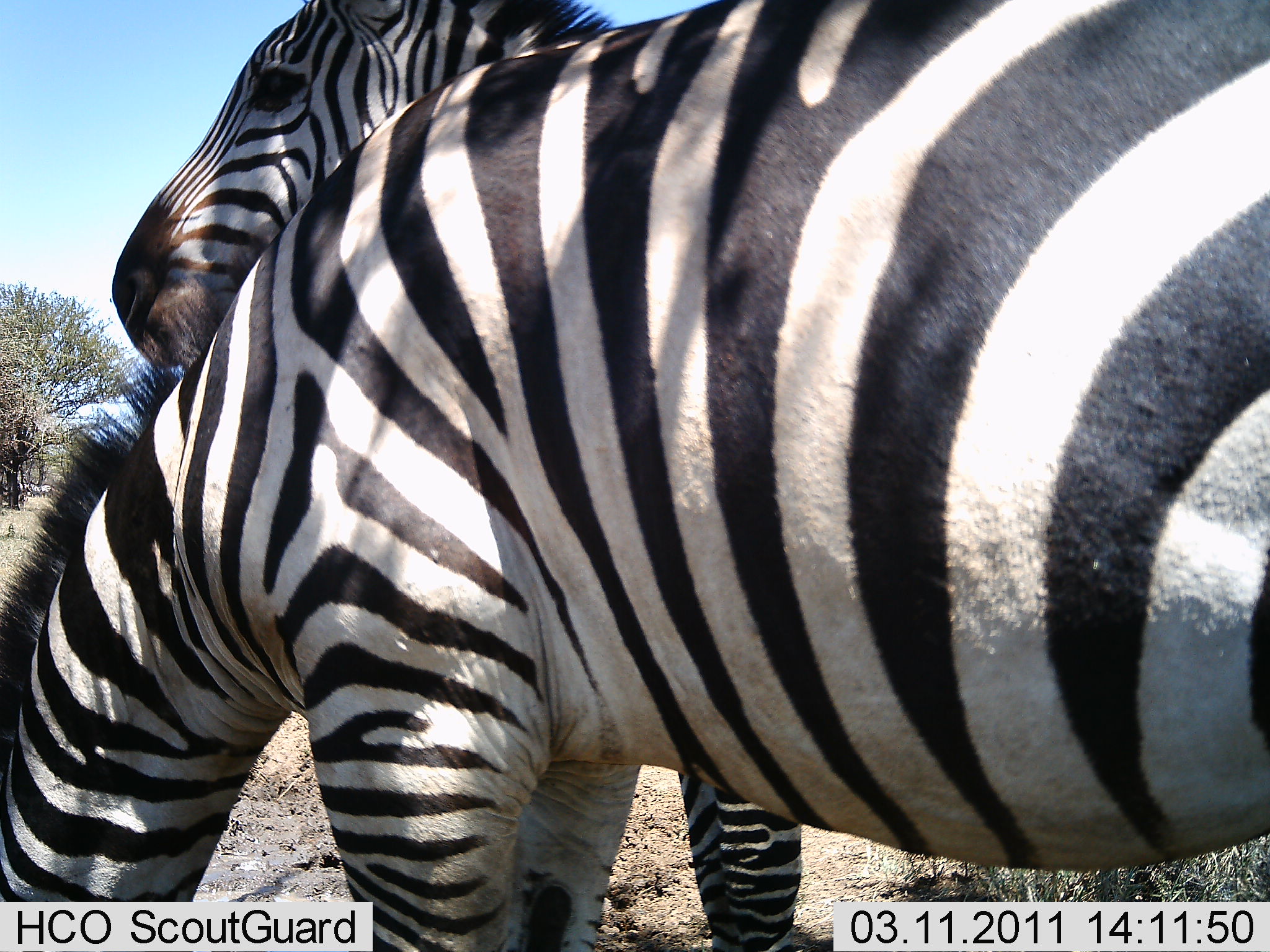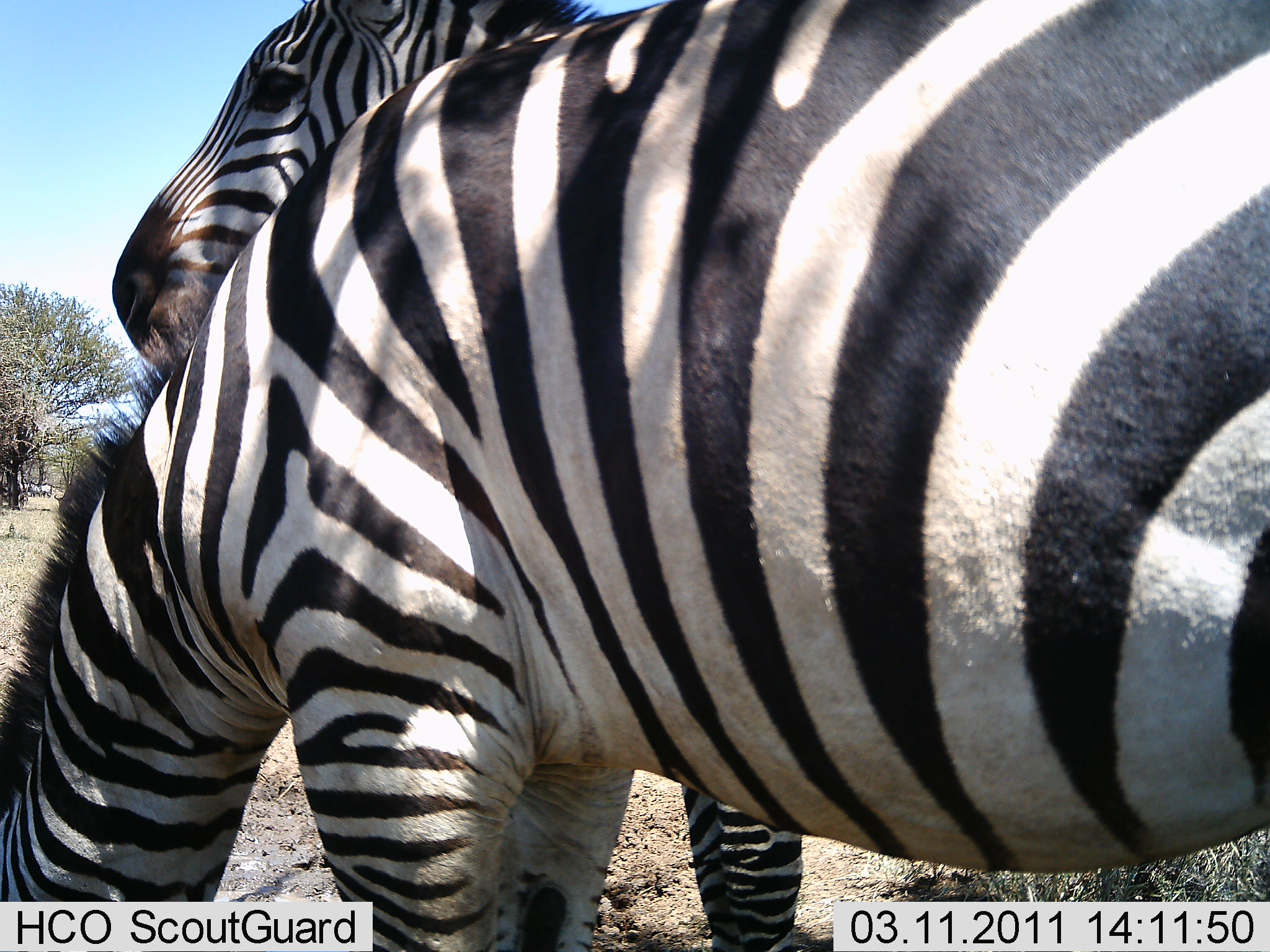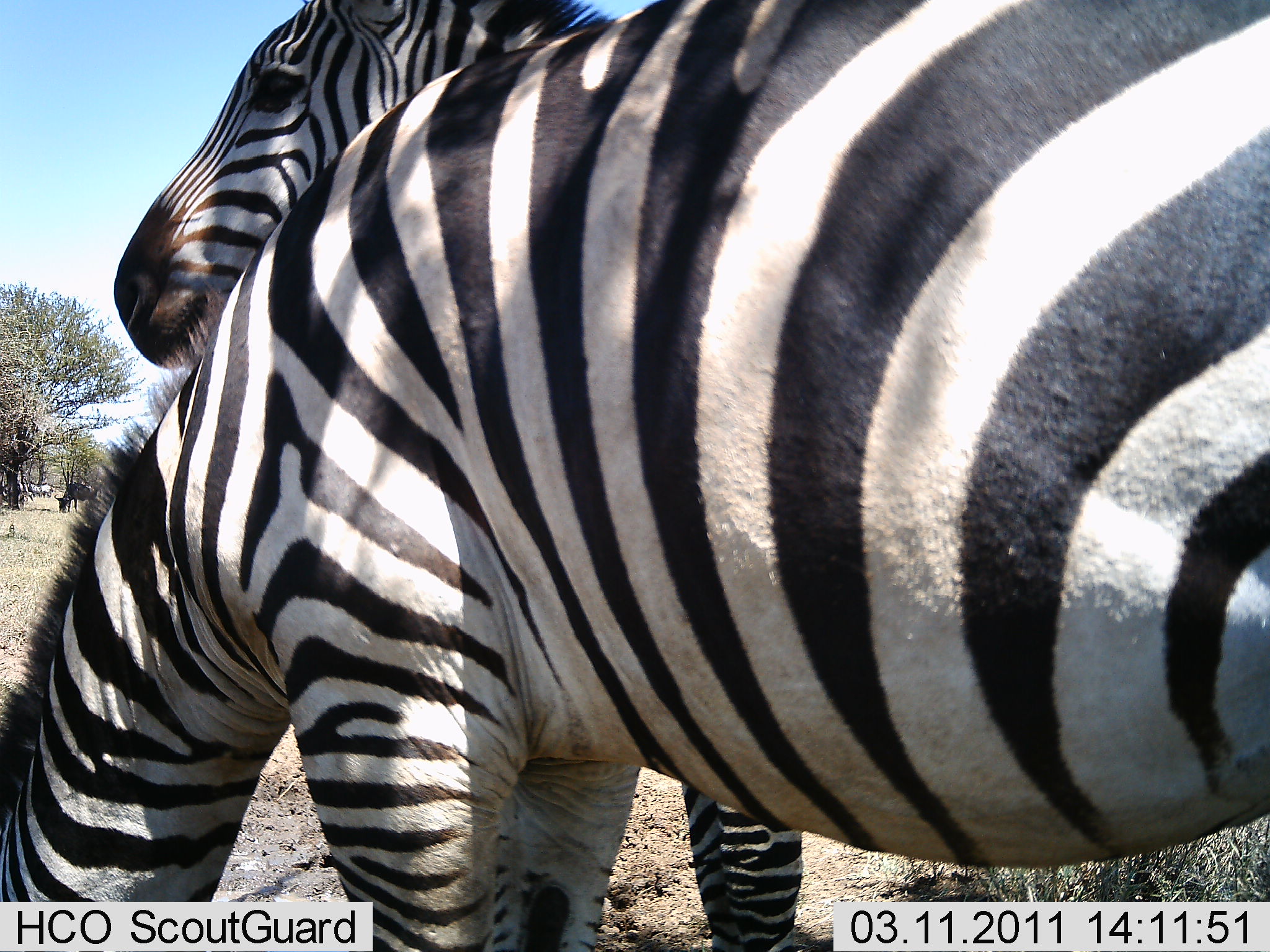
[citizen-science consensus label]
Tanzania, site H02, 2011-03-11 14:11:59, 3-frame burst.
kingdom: Animalia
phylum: Chordata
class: Mammalia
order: Perissodactyla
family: Equidae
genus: Equus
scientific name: Equus quagga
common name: plains zebra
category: zebra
Zebra (plains zebra) (Equus quagga), count 2. Behavior (volunteer vote fractions): standing 90%, resting 0%, moving 10%, interacting 10%. Young present (vote fraction): 0%. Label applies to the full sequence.